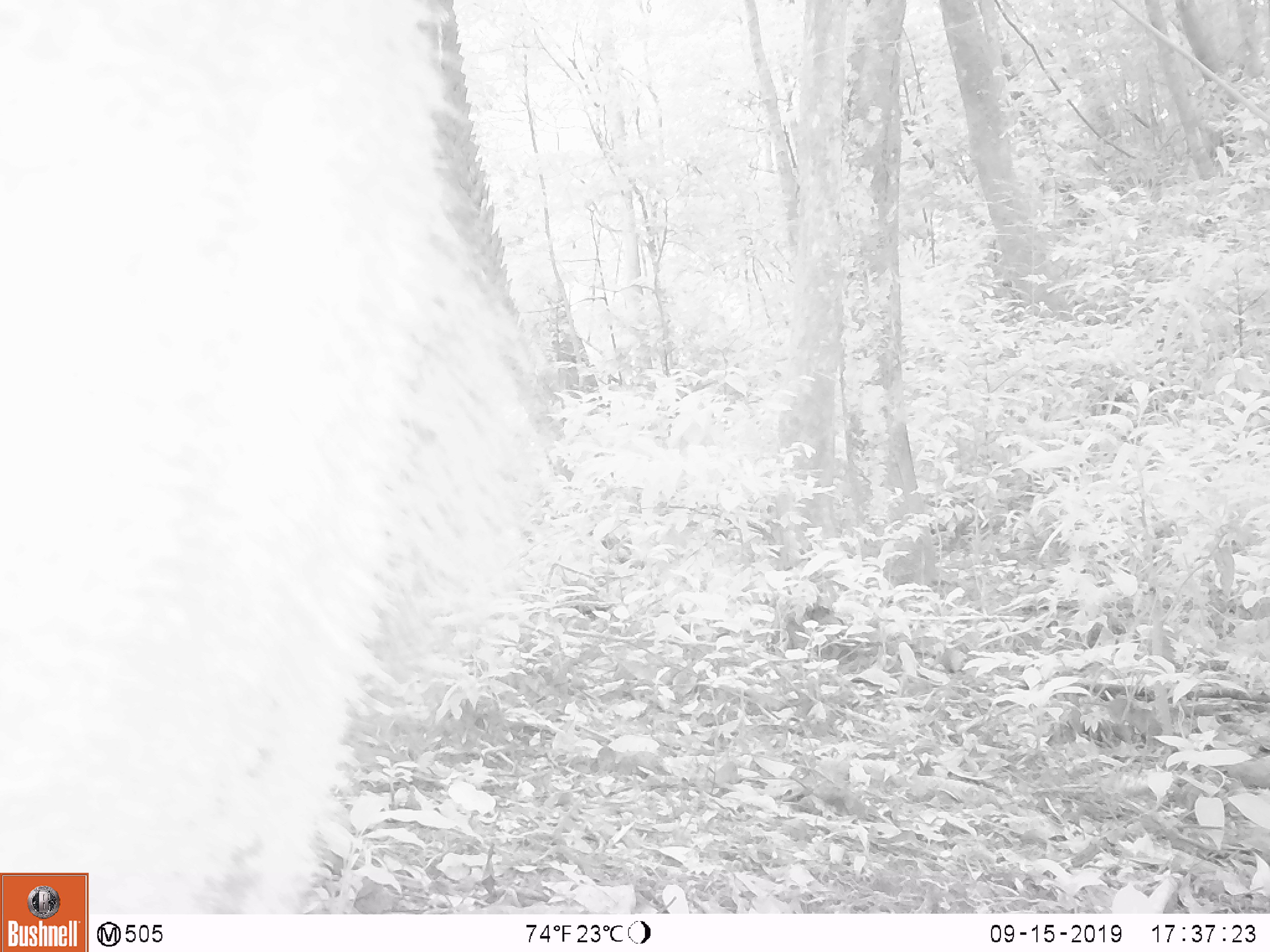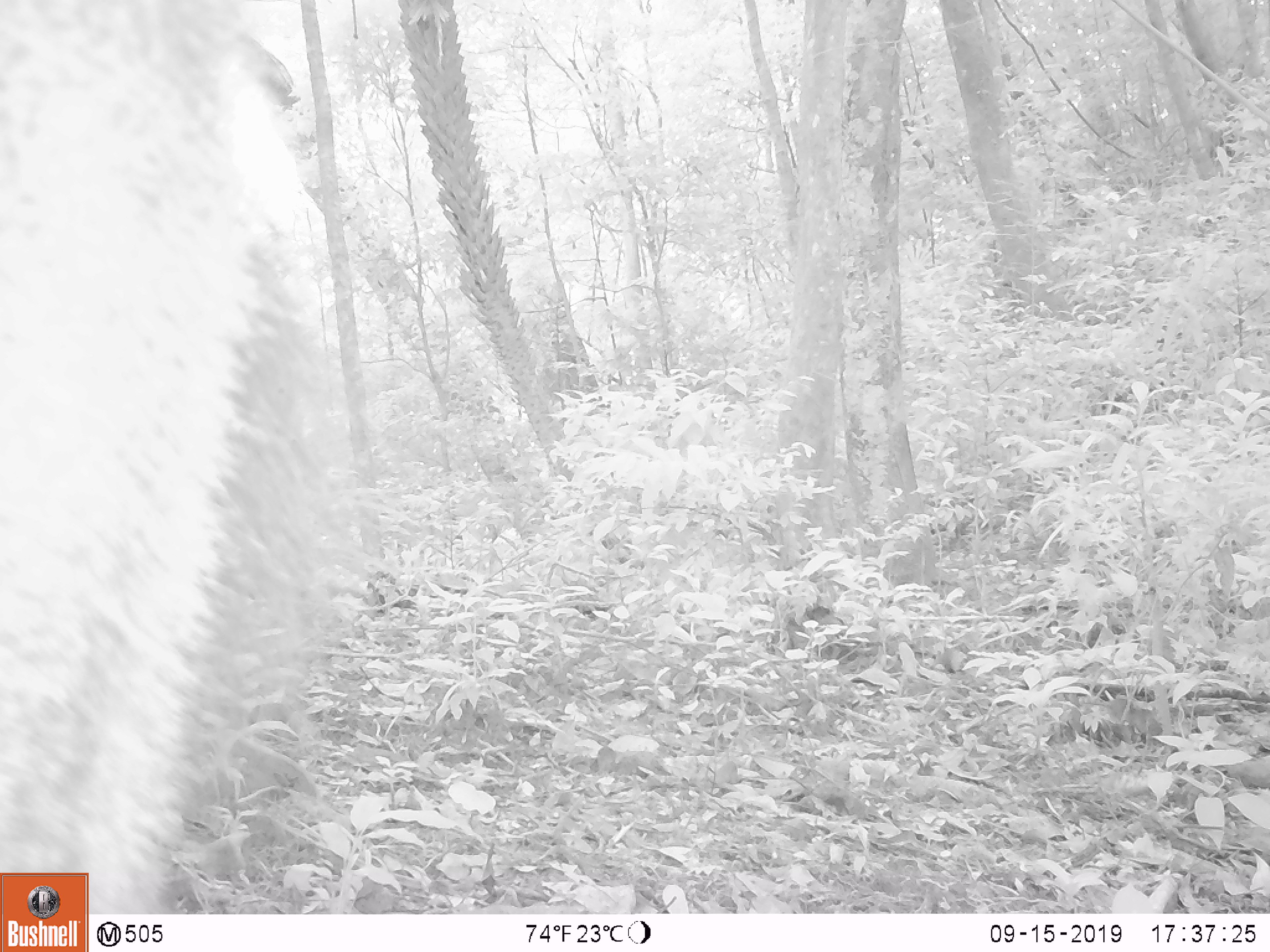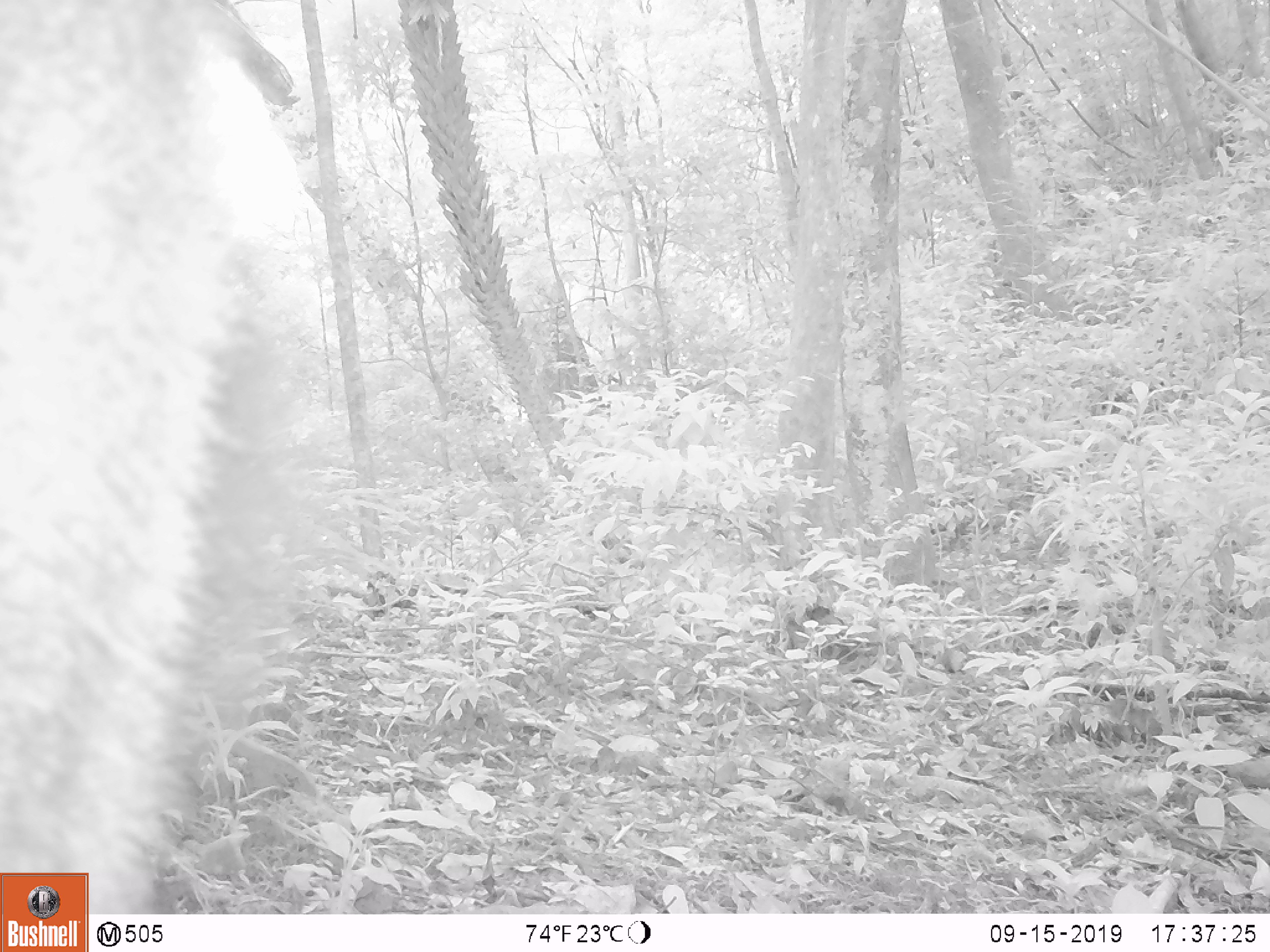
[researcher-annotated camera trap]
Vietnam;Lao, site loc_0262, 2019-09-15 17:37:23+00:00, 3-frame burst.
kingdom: Animalia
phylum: Chordata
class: Mammalia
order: Artiodactyla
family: Cervidae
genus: Rusa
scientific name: Rusa unicolor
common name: sambar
Sambar (Rusa unicolor). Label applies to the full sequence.